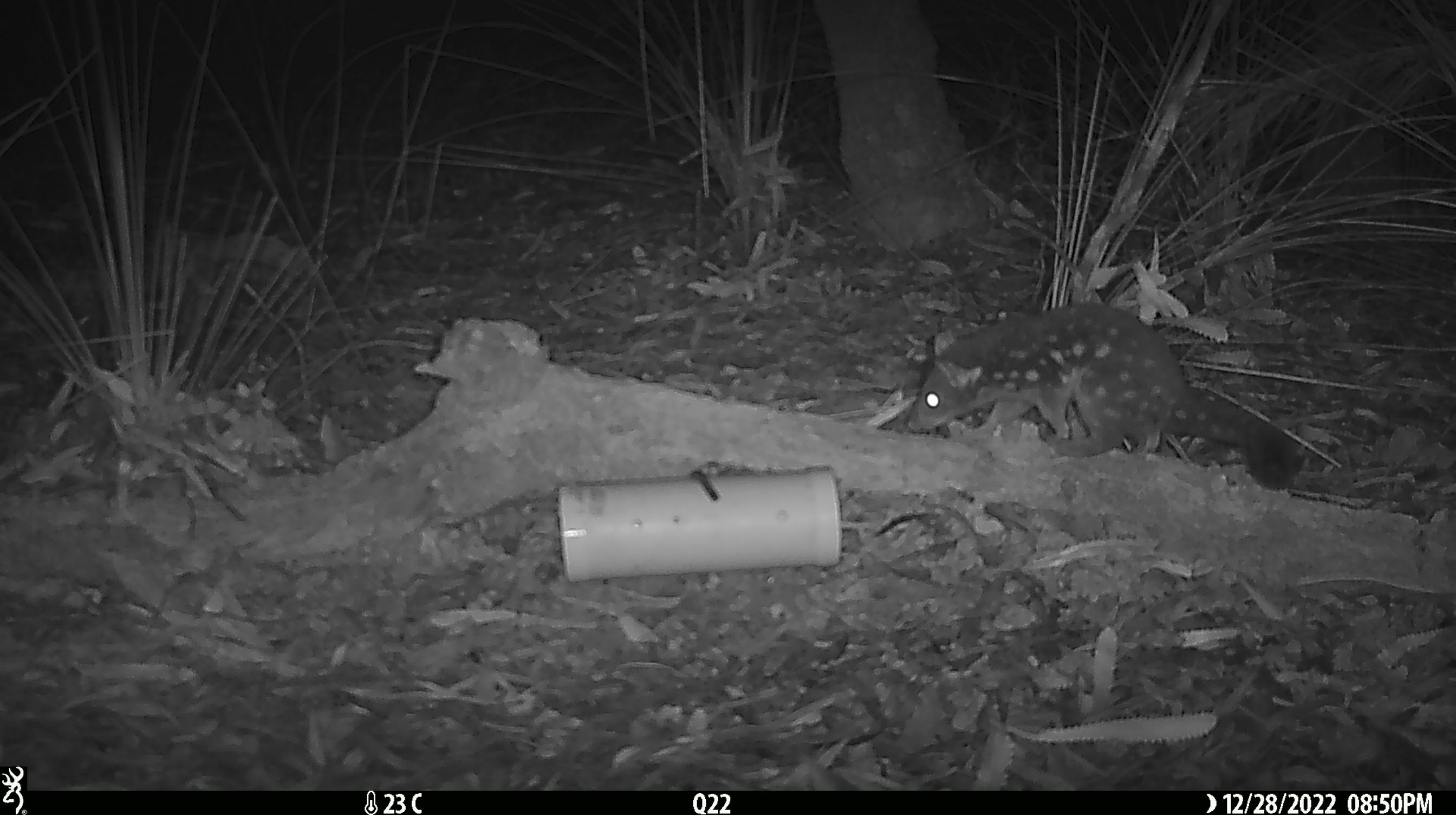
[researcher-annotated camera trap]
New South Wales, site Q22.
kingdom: Animalia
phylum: Chordata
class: Mammalia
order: Dasyuromorphia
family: Dasyuridae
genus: Dasyurus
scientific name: Dasyurus maculatus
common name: spotted-tailed quoll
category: quoll